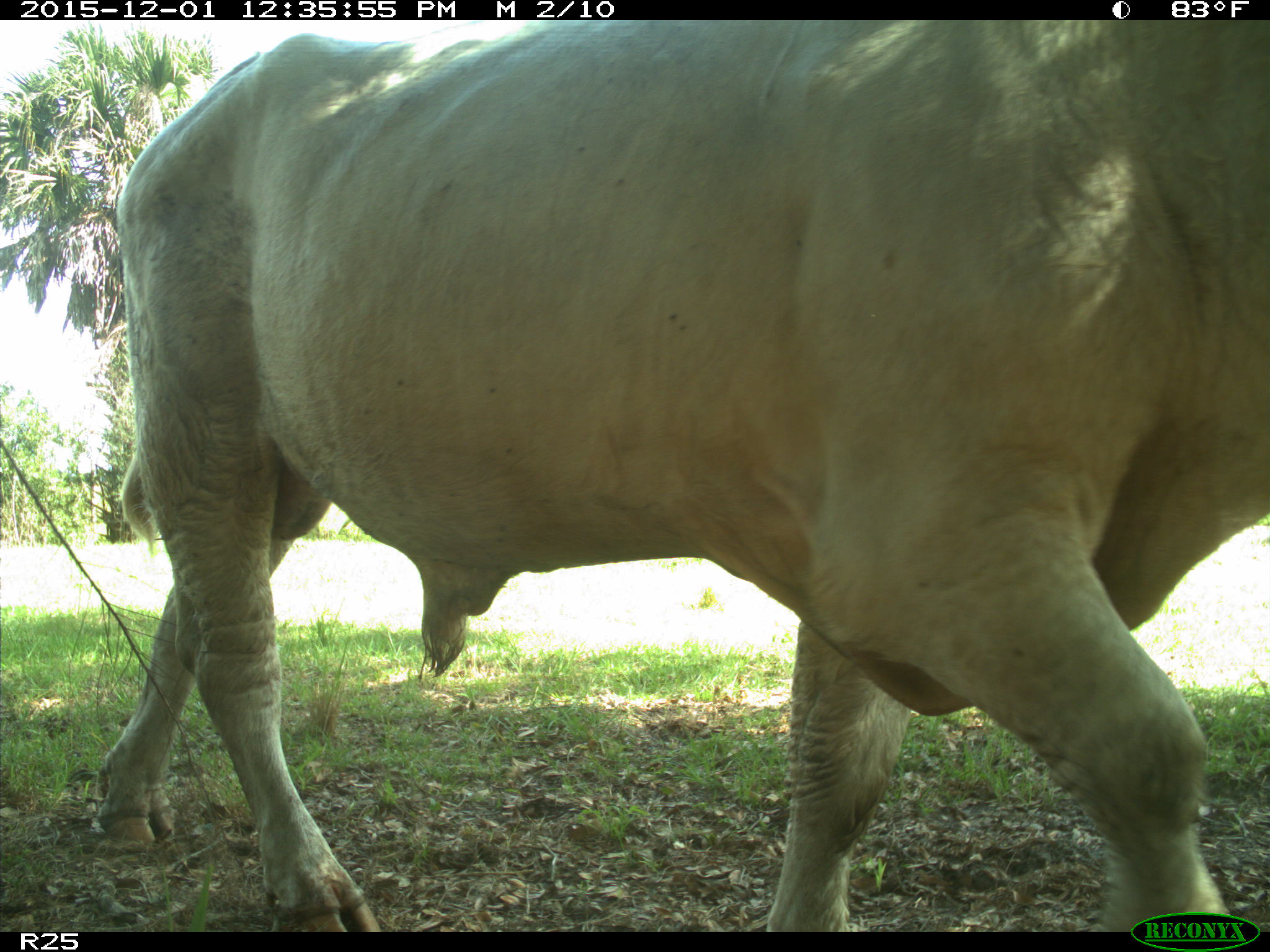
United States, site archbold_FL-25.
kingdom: Animalia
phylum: Chordata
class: Mammalia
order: Artiodactyla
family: Bovidae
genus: Bos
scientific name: Bos taurus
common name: domestic cow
Bos taurus (domestic cow).